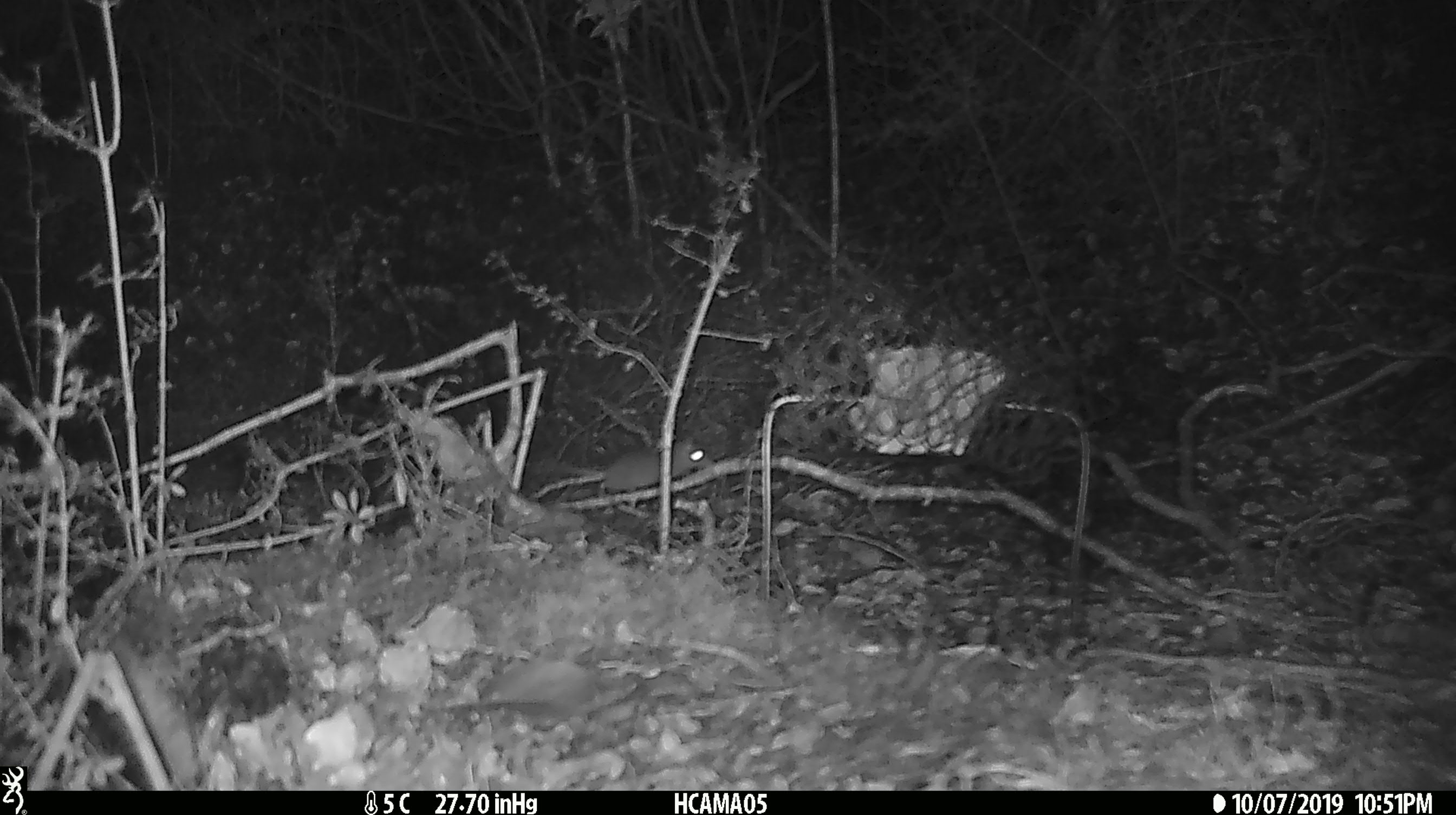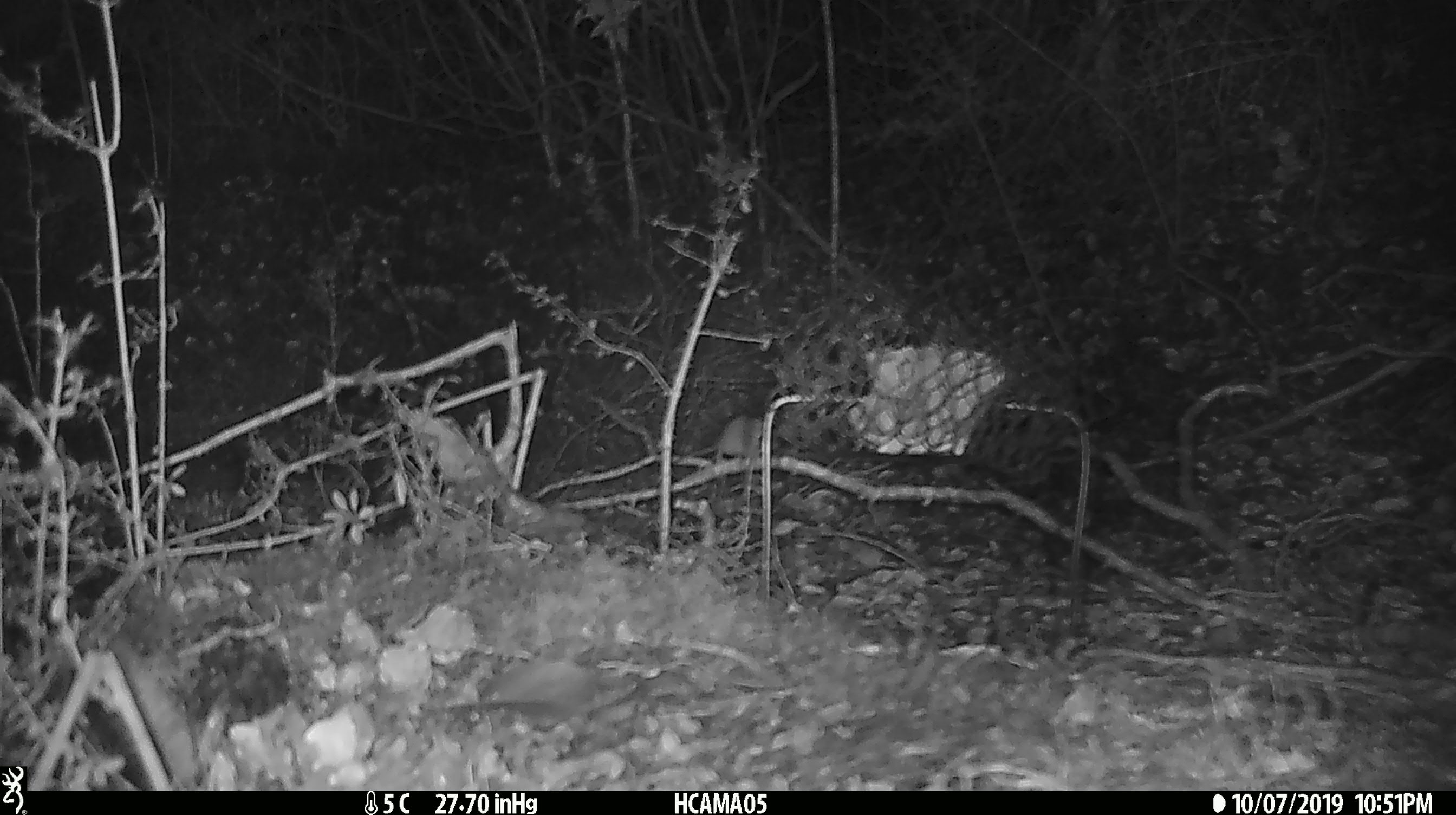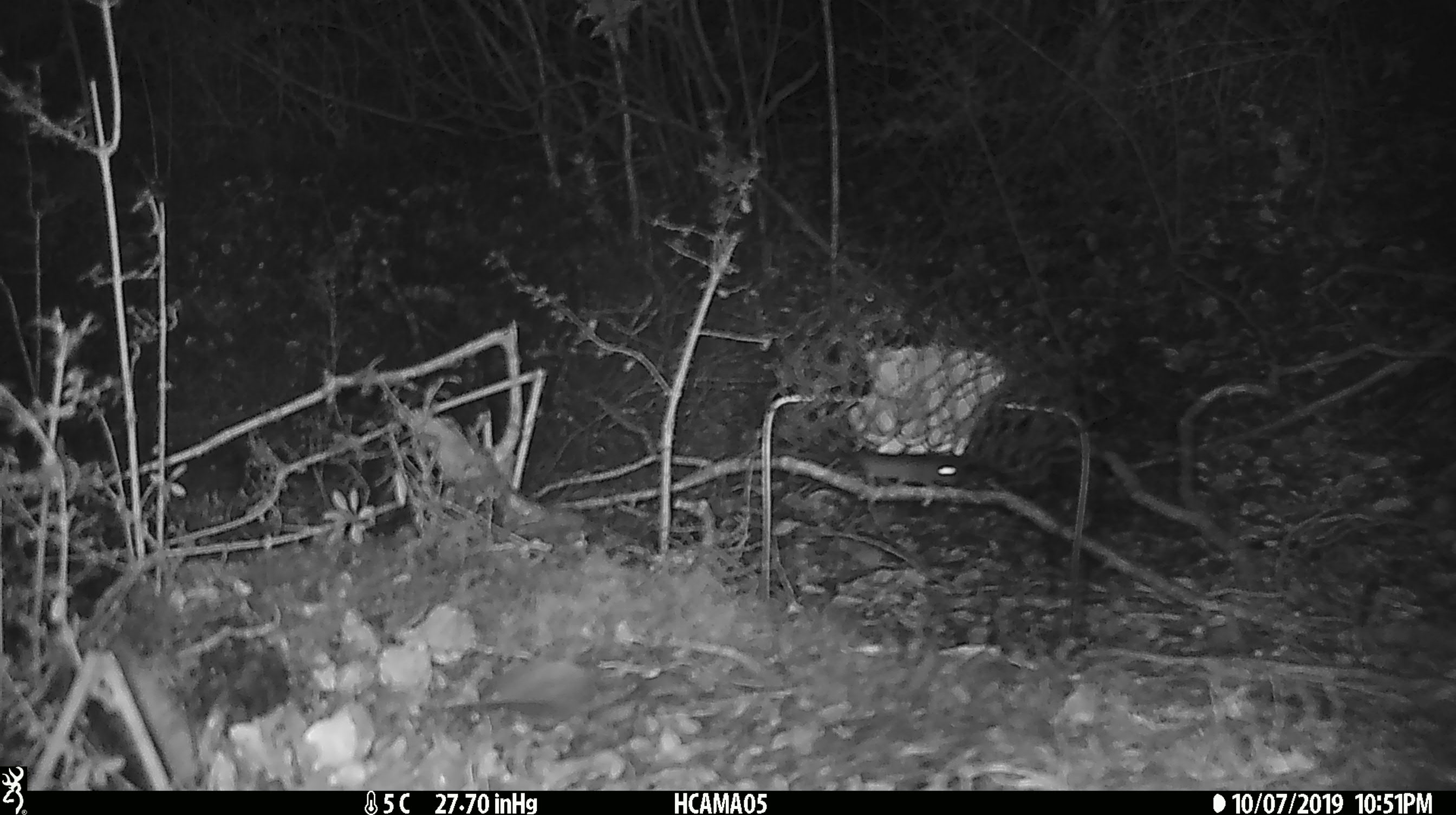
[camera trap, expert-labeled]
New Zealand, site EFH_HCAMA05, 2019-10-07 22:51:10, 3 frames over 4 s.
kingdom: Animalia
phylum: Chordata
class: Mammalia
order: Rodentia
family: Muridae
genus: Mus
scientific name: Mus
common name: mouse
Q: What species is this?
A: Mouse (Mus).